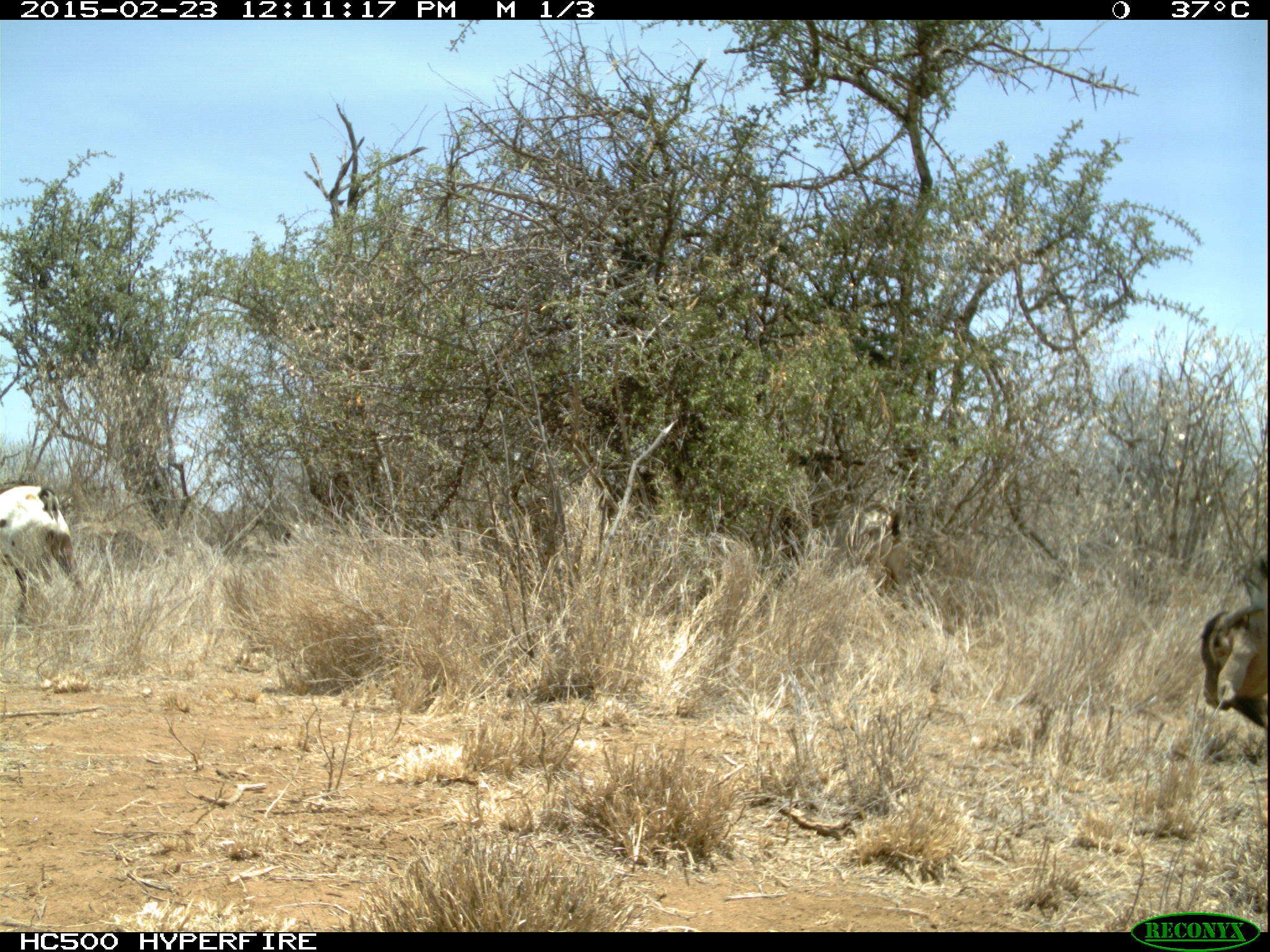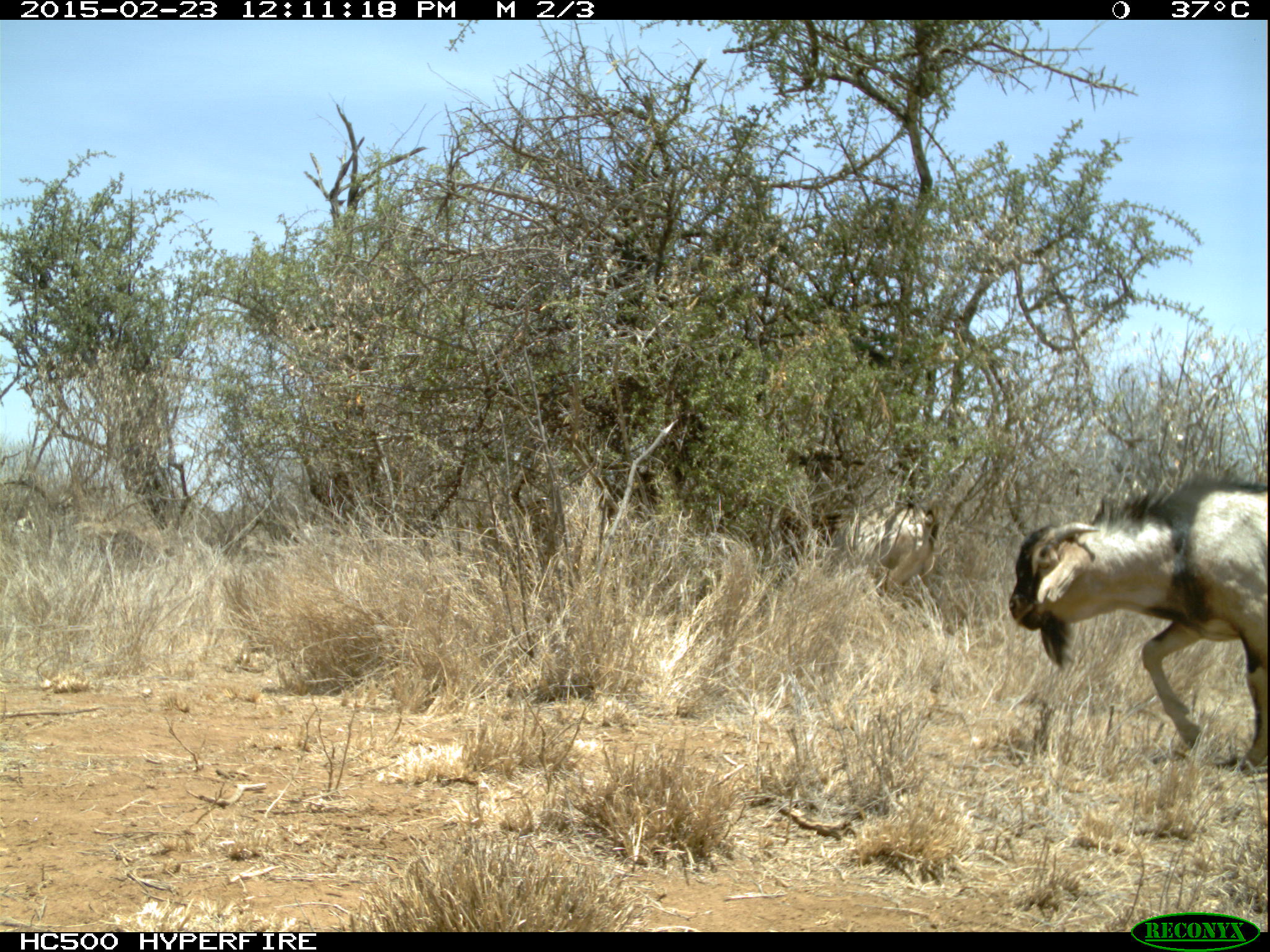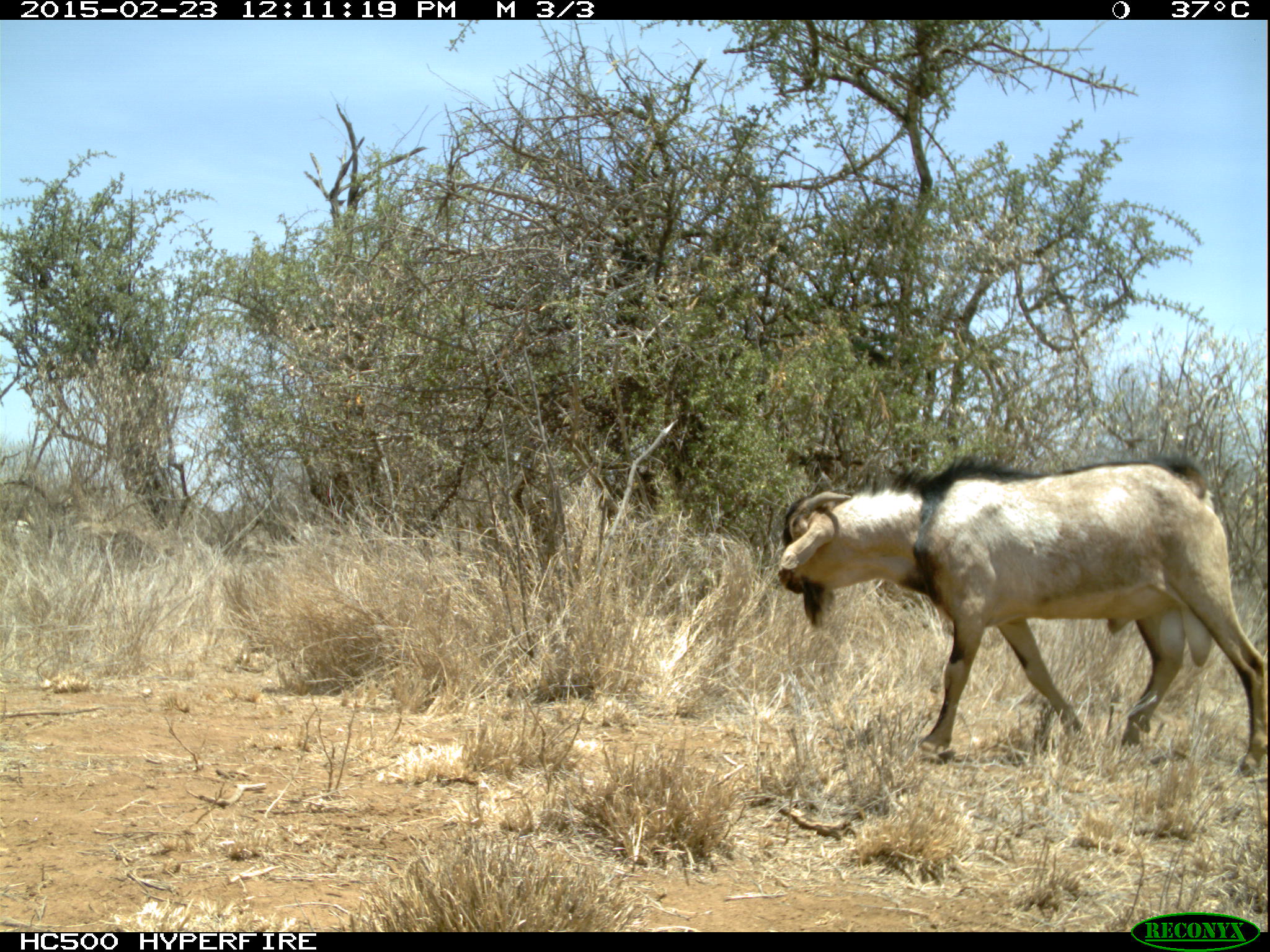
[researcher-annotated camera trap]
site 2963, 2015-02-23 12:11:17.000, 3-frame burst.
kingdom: Animalia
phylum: Chordata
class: Mammalia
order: Artiodactyla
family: Bovidae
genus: Capra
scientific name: Capra aegagrus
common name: wild goat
Capra aegagrus (wild goat), count 8.